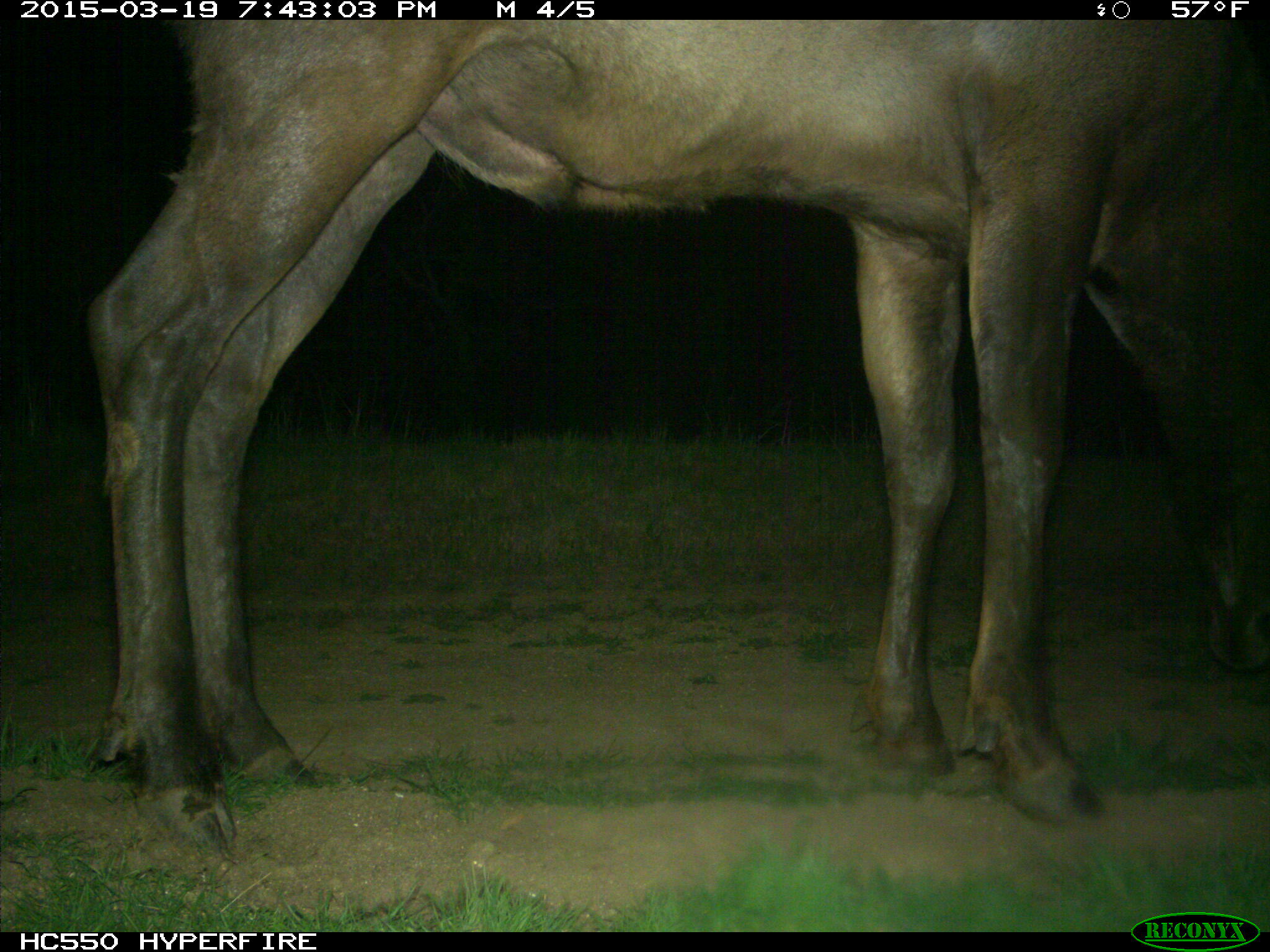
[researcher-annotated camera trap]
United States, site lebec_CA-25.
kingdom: Animalia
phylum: Chordata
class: Mammalia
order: Artiodactyla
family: Cervidae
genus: Cervus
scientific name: Cervus canadensis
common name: elk